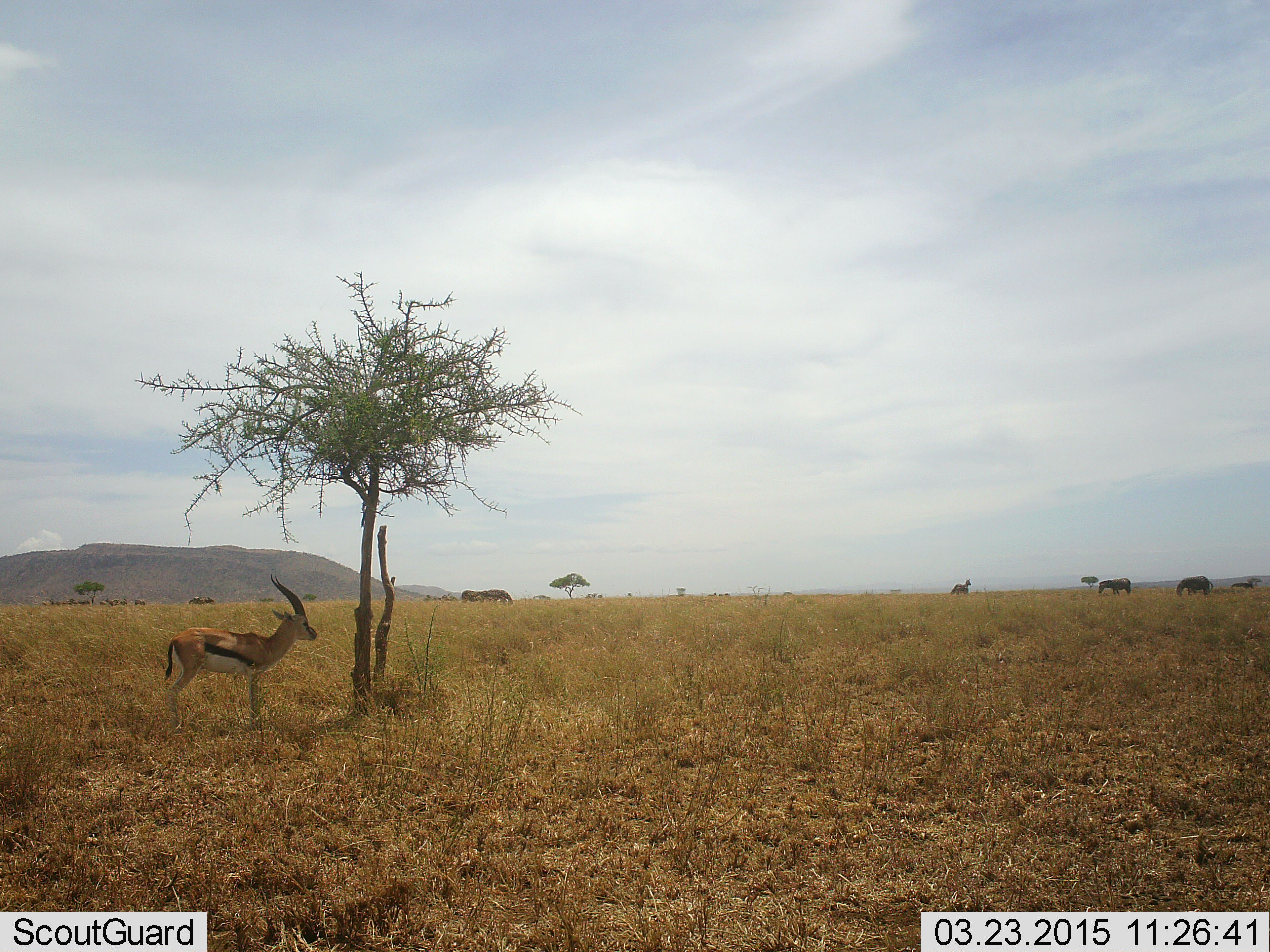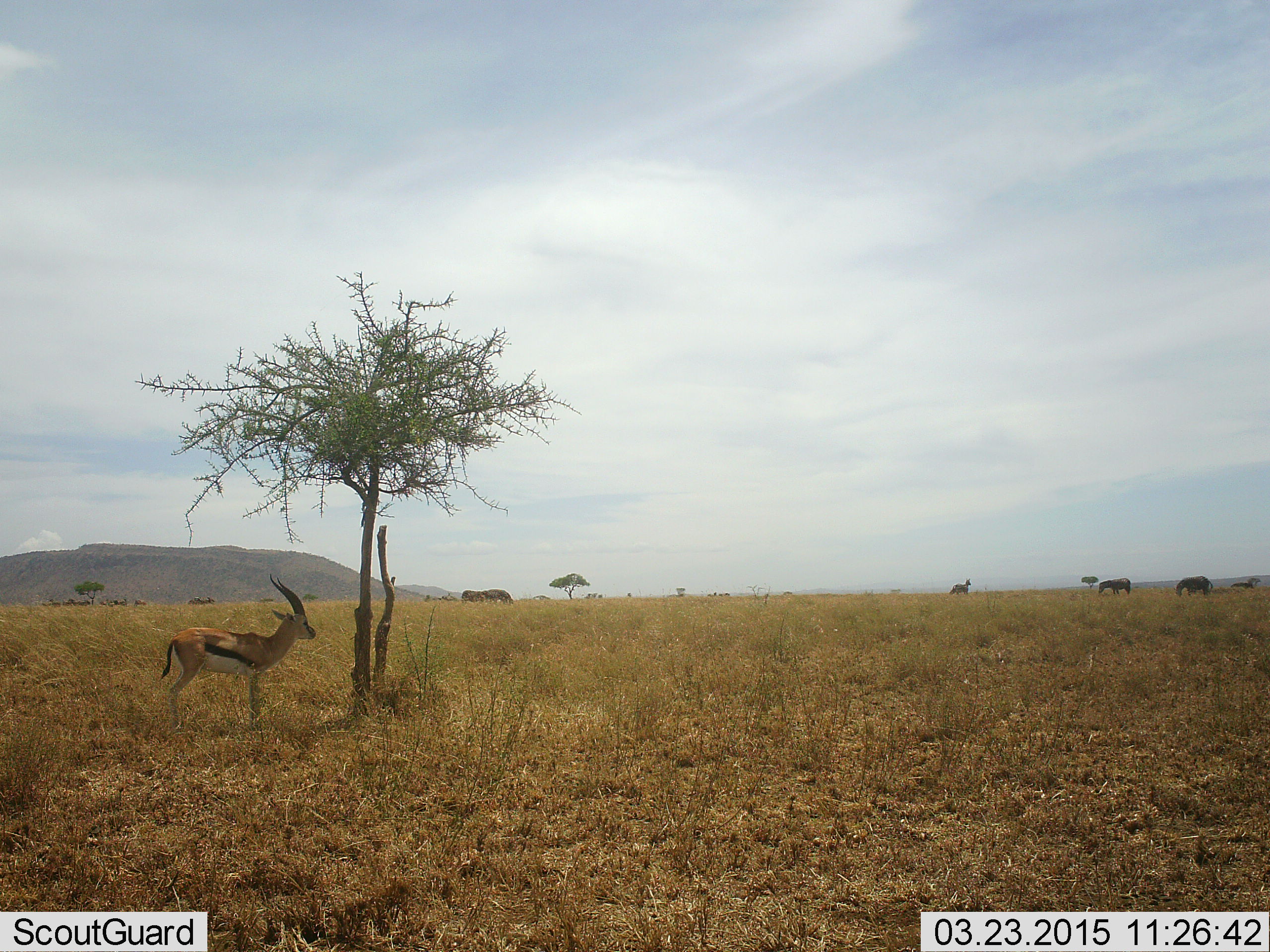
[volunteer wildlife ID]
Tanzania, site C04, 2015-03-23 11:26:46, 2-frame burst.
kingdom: Animalia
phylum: Chordata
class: Mammalia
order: Artiodactyla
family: Bovidae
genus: Eudorcas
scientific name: Eudorcas thomsonii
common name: thomson's gazelle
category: gazellethomsons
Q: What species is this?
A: Gazellethomsons (thomson's gazelle) (Eudorcas thomsonii).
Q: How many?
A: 1.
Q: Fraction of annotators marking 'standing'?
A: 95%.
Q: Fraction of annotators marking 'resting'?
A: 9%.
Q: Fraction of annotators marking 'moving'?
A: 0%.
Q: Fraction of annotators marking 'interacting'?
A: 0%.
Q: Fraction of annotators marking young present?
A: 0%.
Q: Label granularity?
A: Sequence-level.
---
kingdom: Animalia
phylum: Chordata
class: Mammalia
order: Perissodactyla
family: Equidae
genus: Equus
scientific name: Equus quagga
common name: plains zebra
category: zebra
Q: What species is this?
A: Zebra (plains zebra) (Equus quagga).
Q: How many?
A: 4.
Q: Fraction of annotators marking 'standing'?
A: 57%.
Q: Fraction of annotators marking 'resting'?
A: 0%.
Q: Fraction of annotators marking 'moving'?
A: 0%.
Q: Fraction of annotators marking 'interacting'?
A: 0%.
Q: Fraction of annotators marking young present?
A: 0%.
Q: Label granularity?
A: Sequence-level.